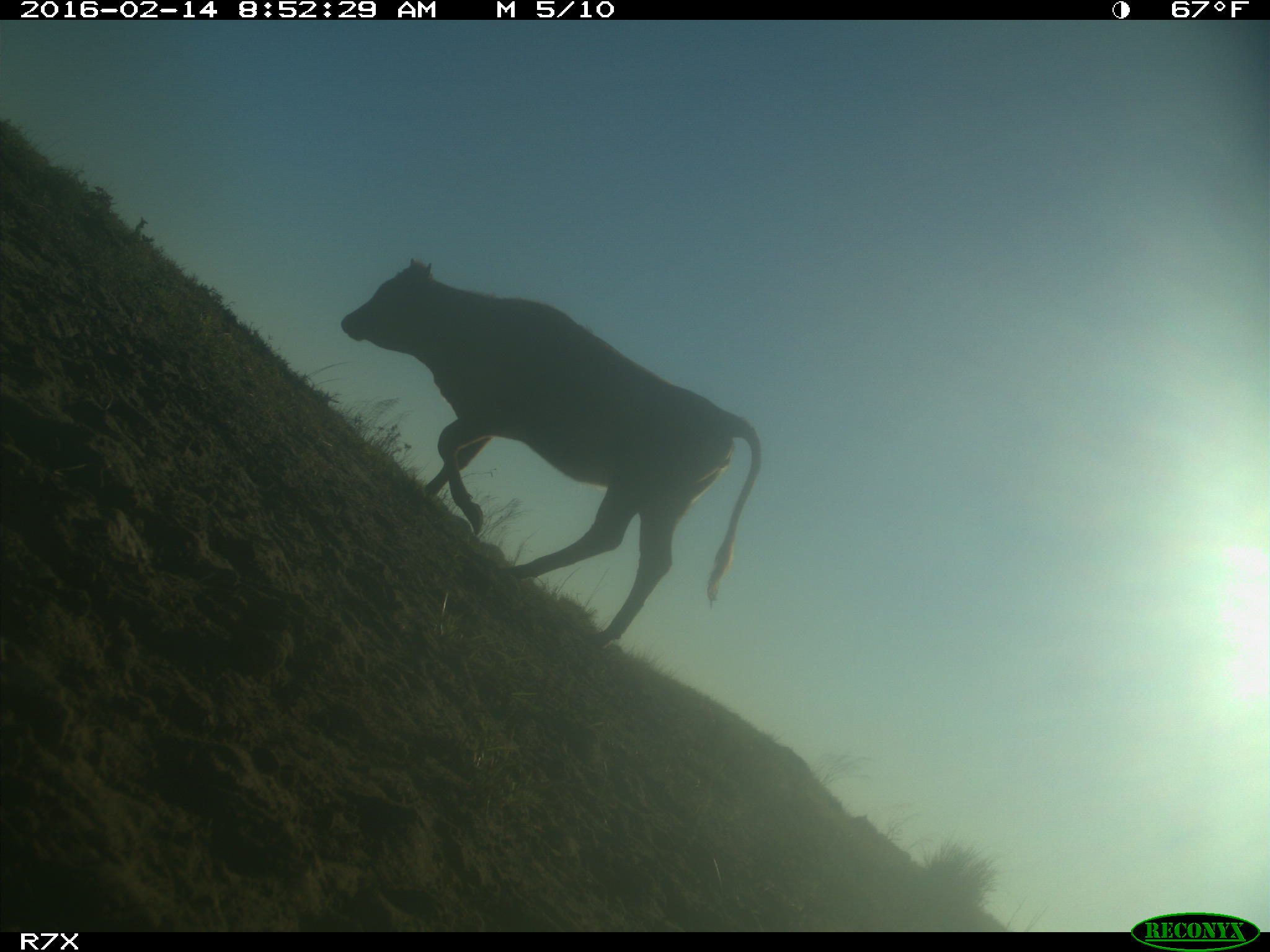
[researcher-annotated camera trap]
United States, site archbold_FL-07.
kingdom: Animalia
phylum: Chordata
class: Mammalia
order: Artiodactyla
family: Bovidae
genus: Bos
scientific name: Bos taurus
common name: domestic cow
Bos taurus (domestic cow).